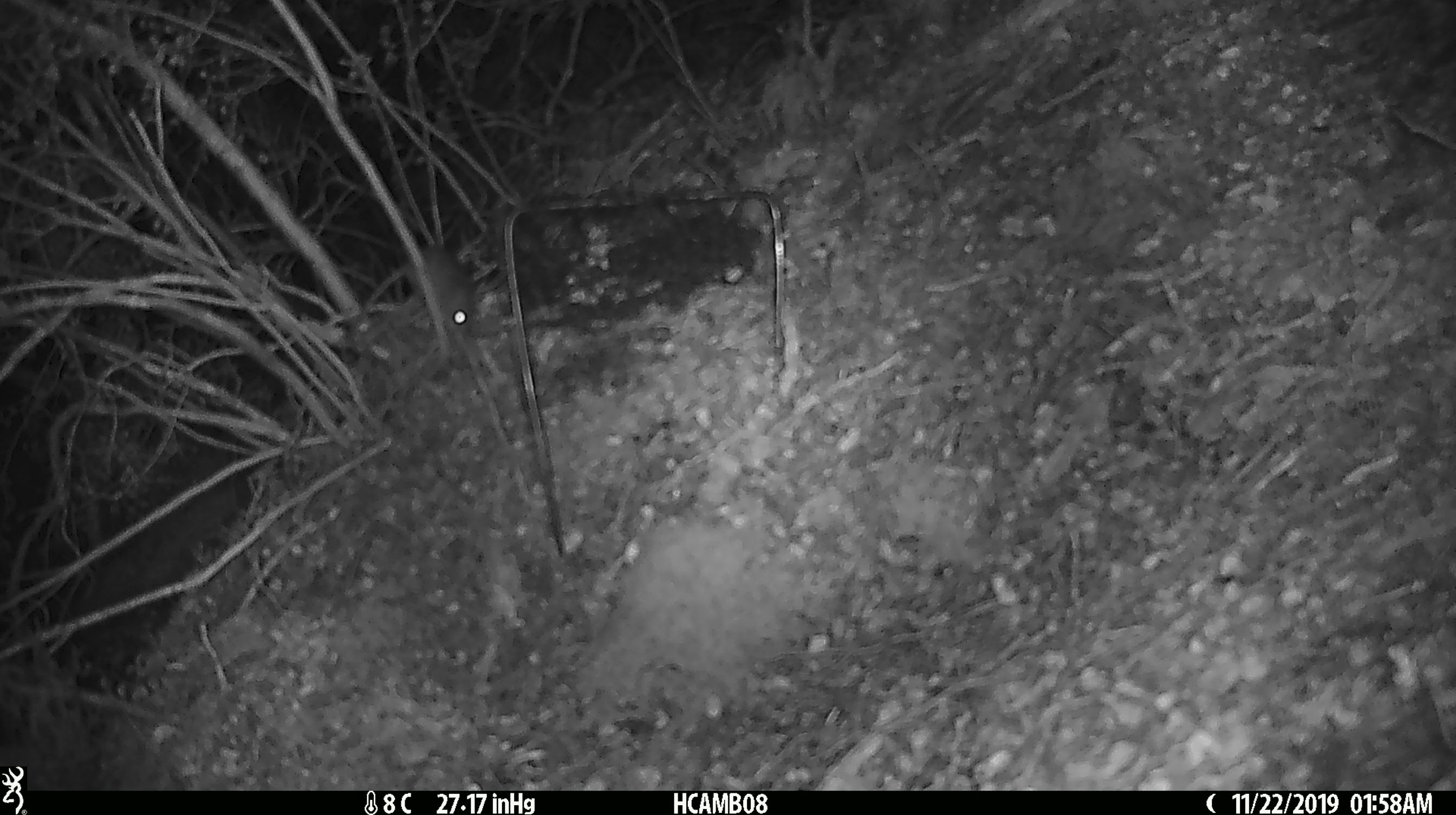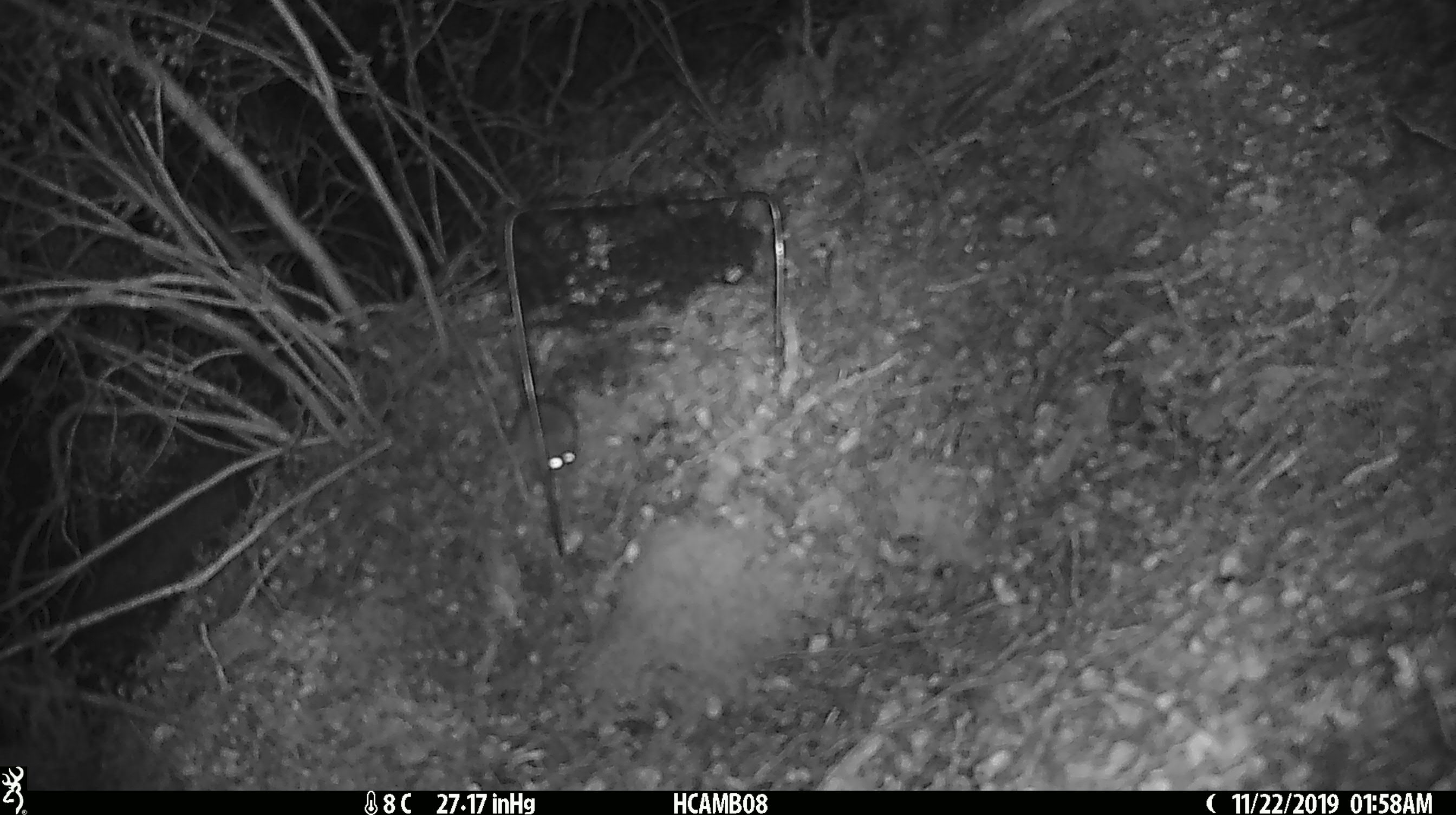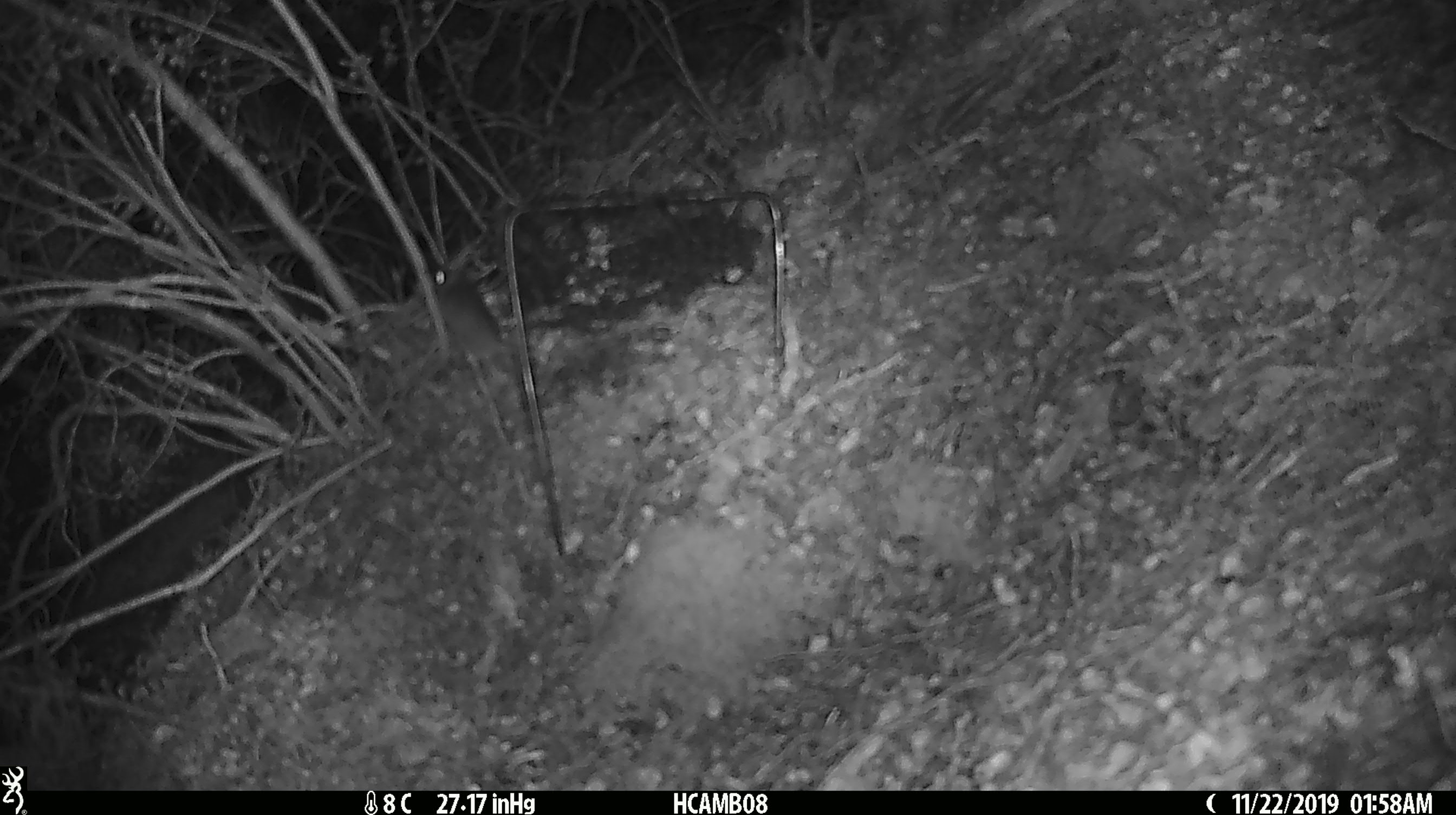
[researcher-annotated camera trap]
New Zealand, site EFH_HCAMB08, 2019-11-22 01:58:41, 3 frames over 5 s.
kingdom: Animalia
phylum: Chordata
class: Mammalia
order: Rodentia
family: Muridae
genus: Mus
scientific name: Mus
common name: mouse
Mouse (Mus).